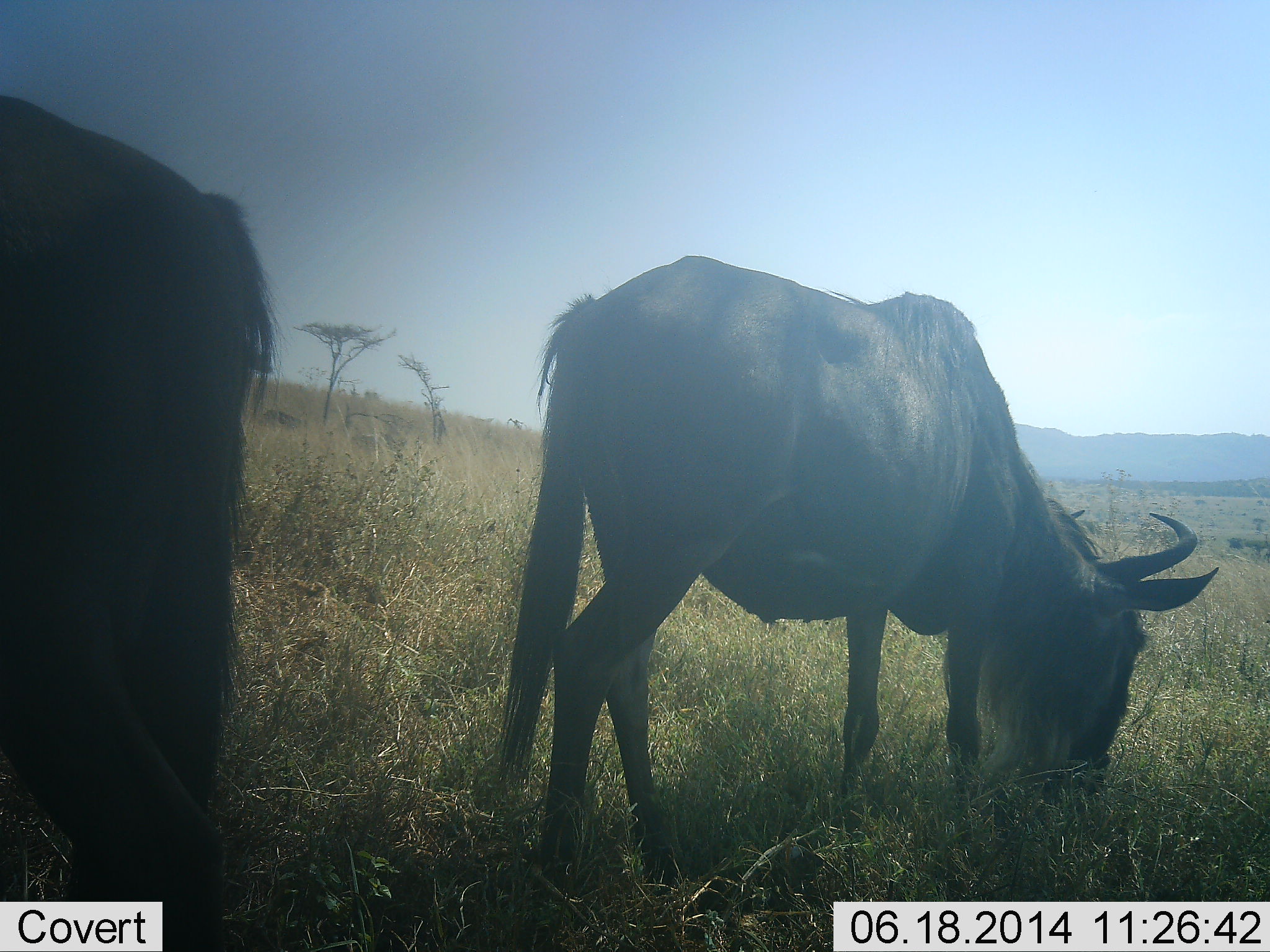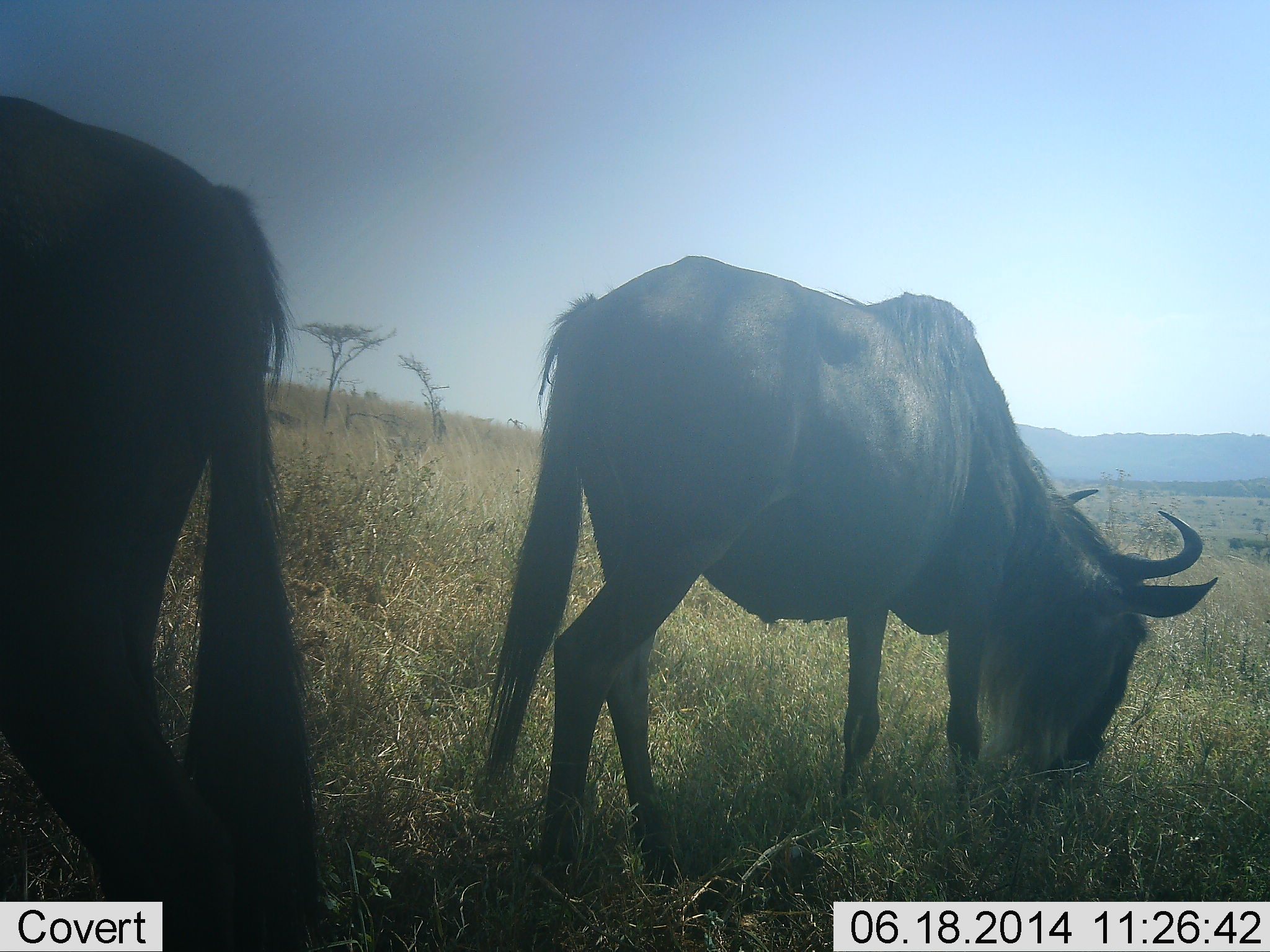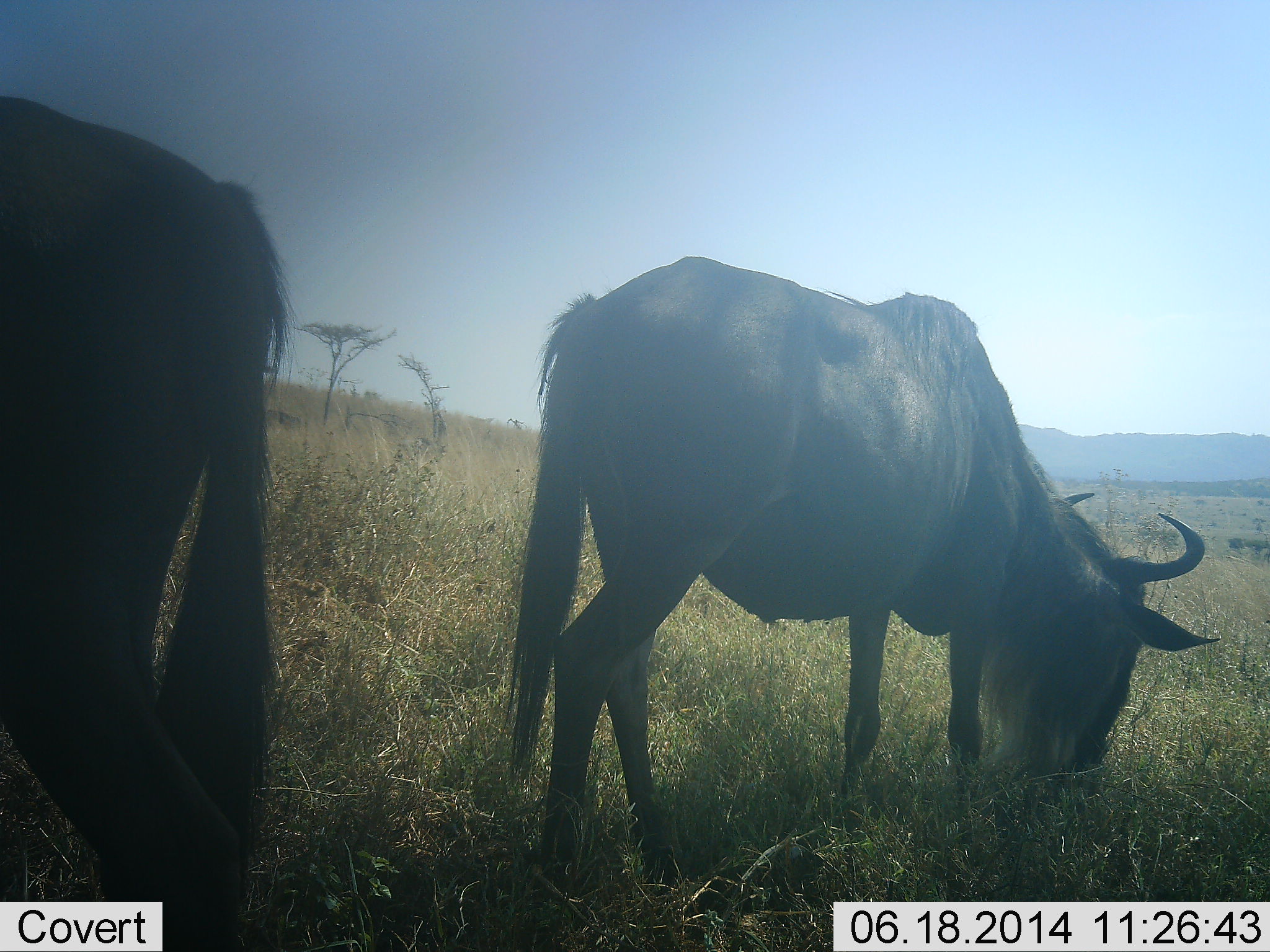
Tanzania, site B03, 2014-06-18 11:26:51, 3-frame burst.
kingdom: Animalia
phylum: Chordata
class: Mammalia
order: Artiodactyla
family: Bovidae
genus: Connochaetes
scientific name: Connochaetes taurinus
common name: blue wildebeest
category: wildebeest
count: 2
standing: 36%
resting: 0%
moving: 18%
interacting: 0%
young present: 0%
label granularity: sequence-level